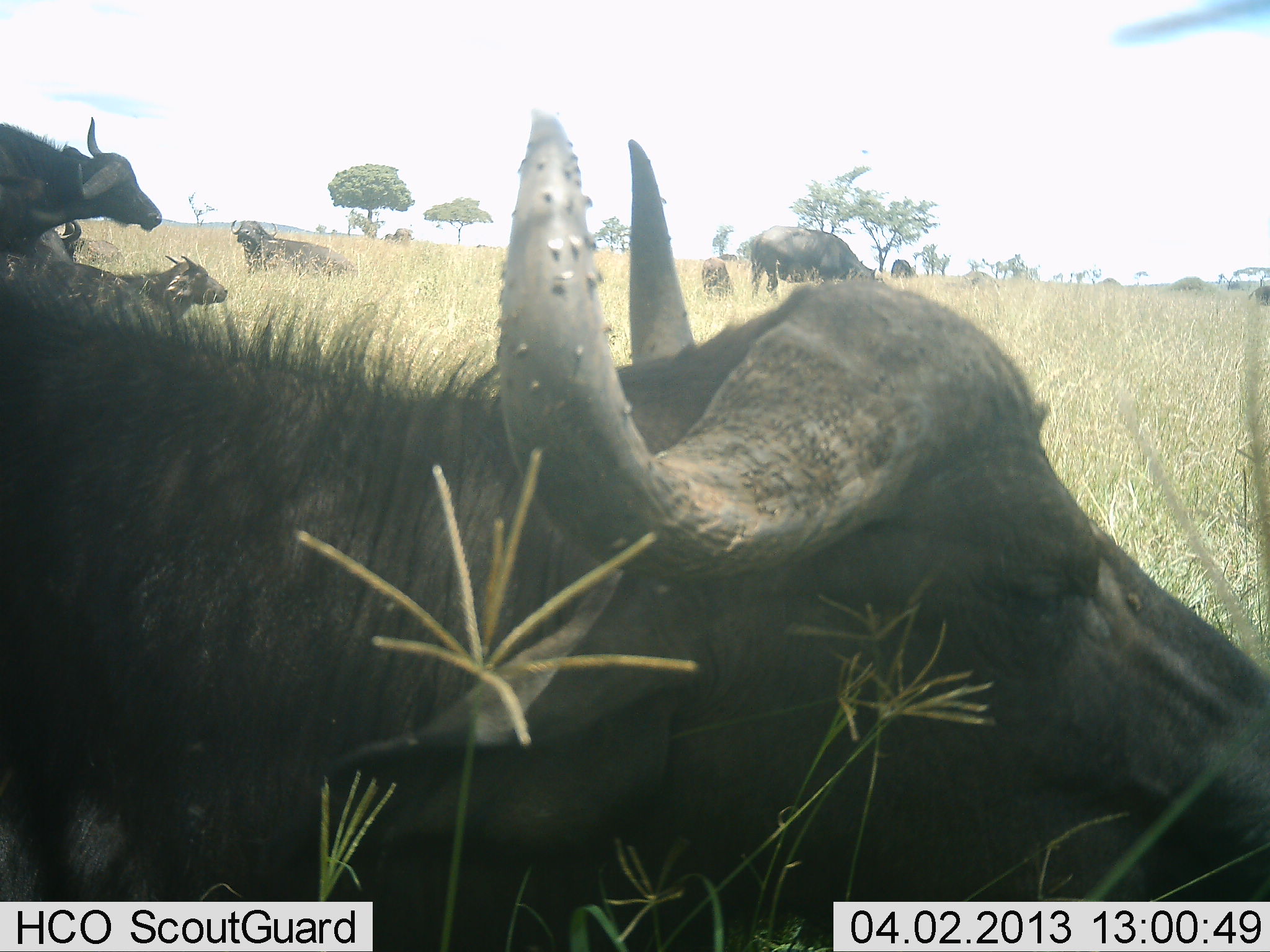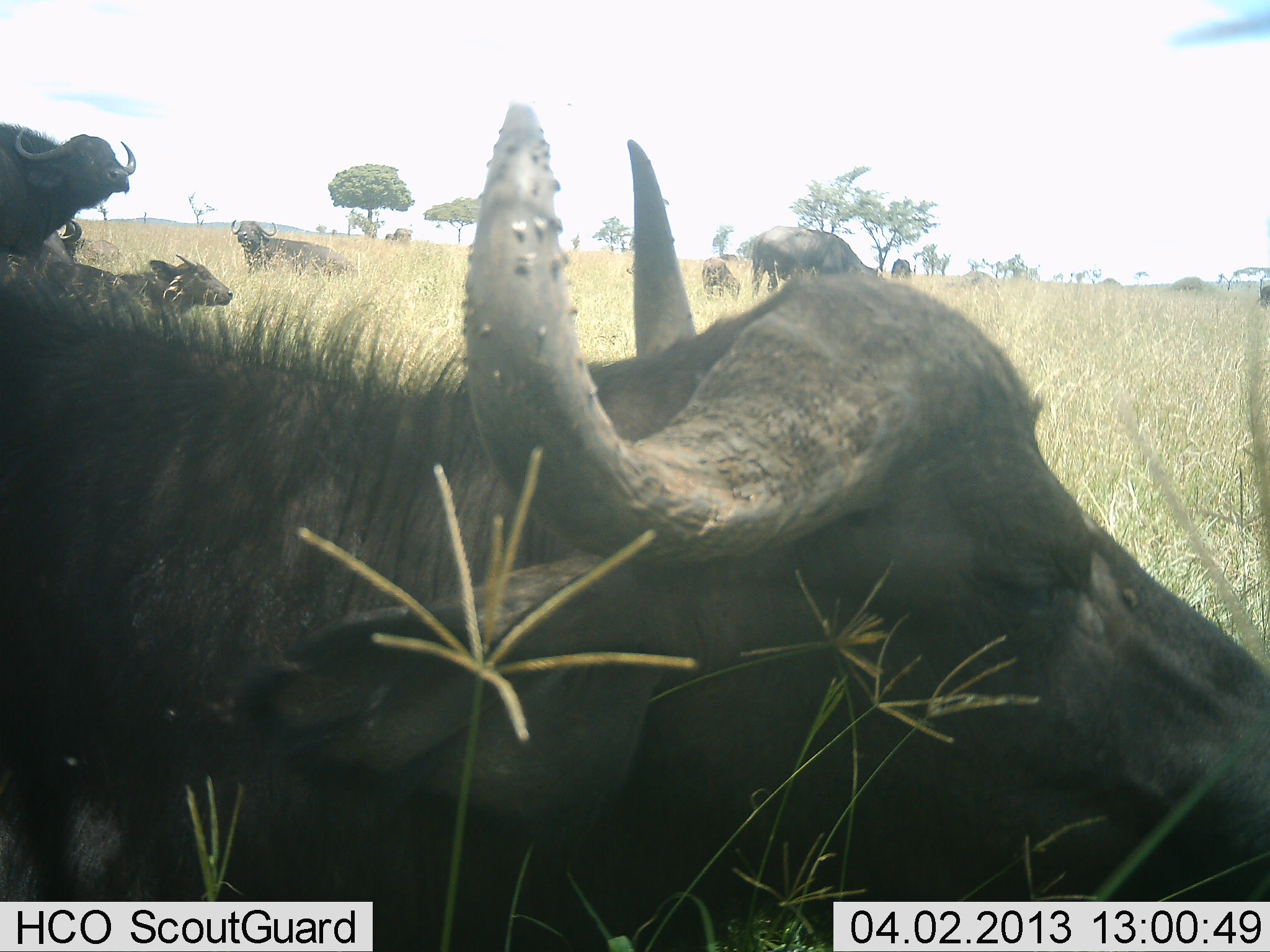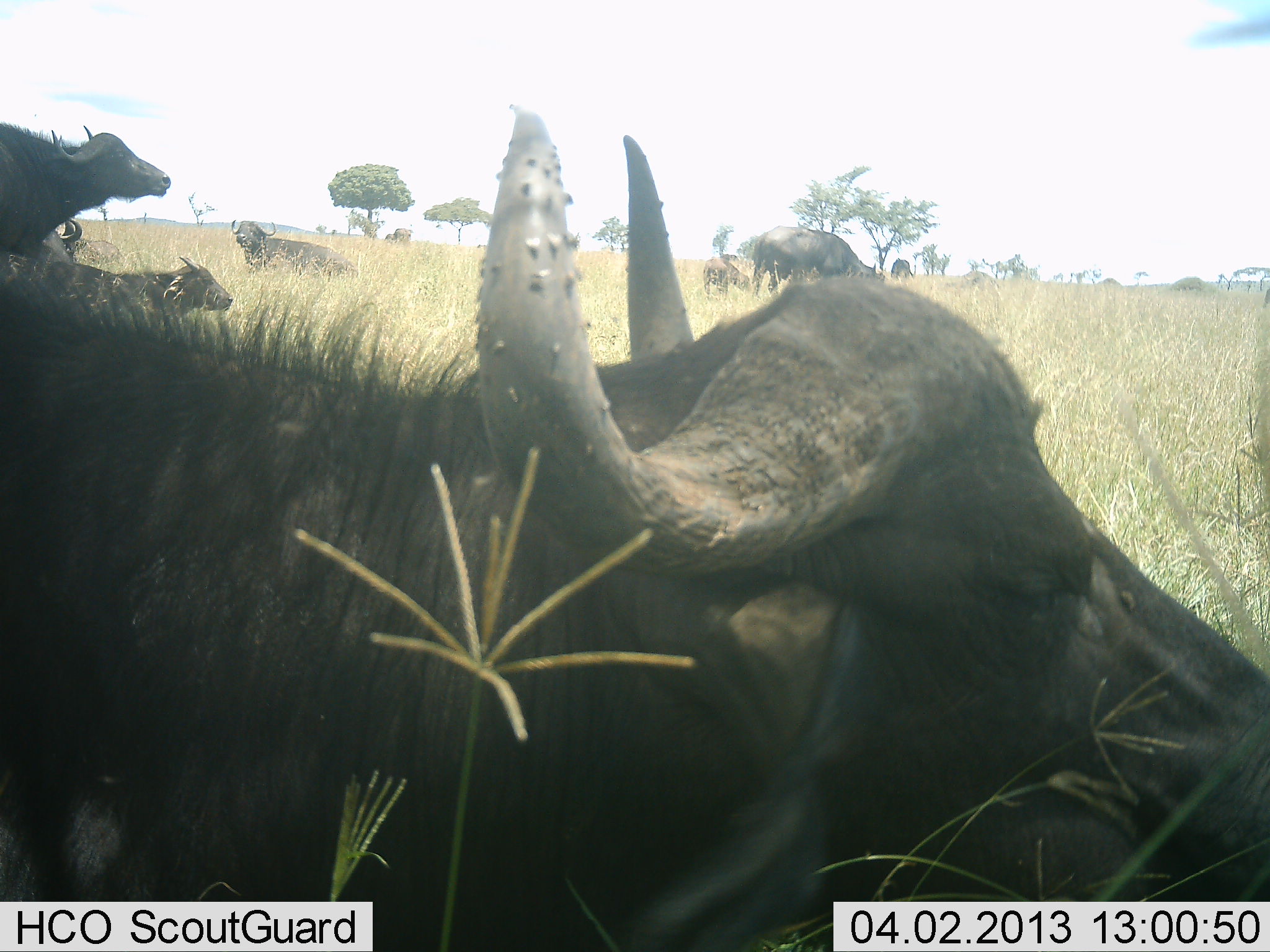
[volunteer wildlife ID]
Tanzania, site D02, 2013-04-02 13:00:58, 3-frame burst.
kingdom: Animalia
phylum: Chordata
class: Mammalia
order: Artiodactyla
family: Bovidae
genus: Syncerus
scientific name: Syncerus caffer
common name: cape buffalo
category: buffalo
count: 8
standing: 88%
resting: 88%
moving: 12%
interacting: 0%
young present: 42%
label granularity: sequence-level